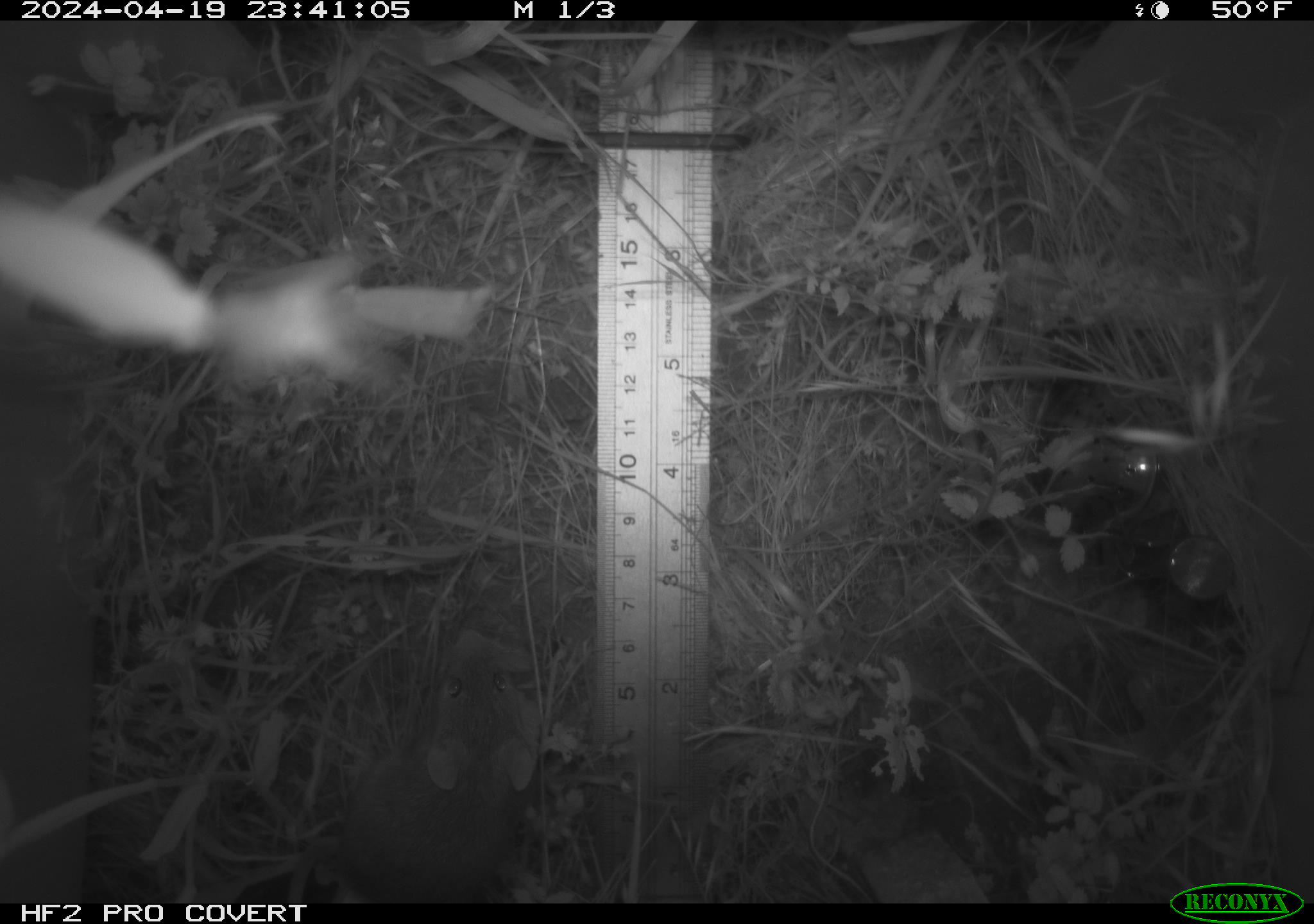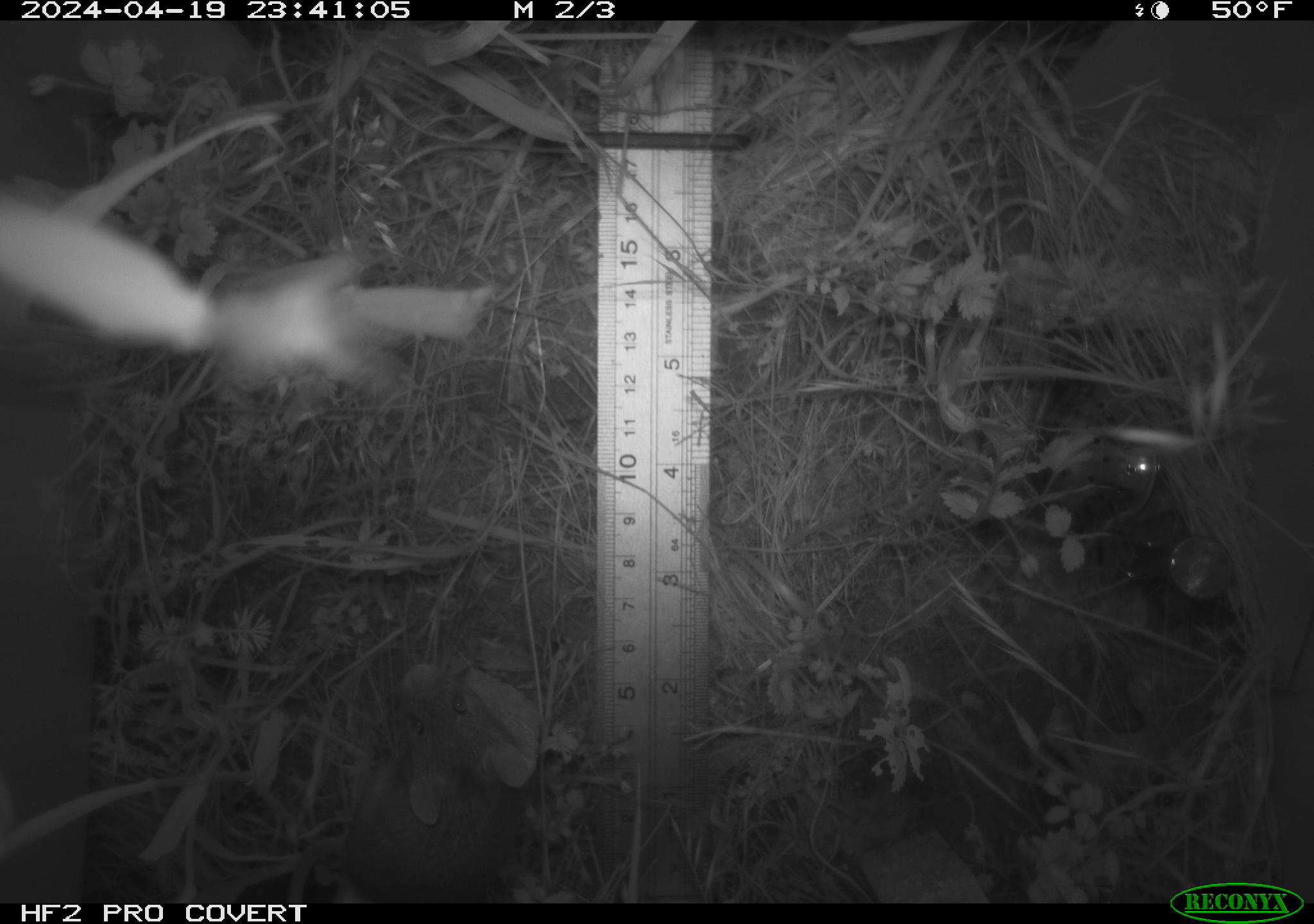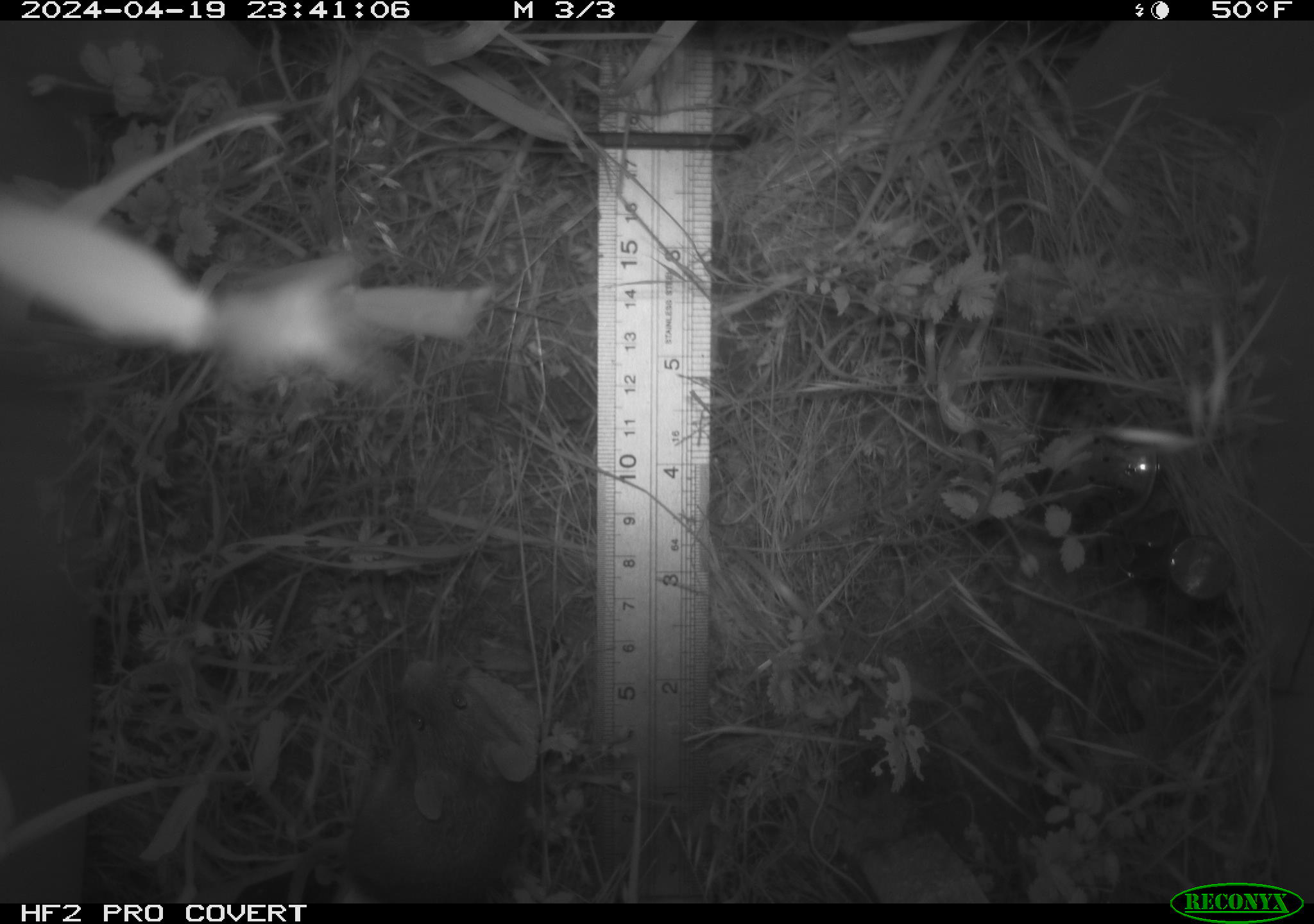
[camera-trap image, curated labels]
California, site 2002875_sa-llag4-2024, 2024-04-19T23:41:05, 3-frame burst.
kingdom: Animalia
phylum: Chordata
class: Mammalia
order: Rodentia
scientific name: Rodentia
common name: rodent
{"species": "rodent (Rodentia)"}